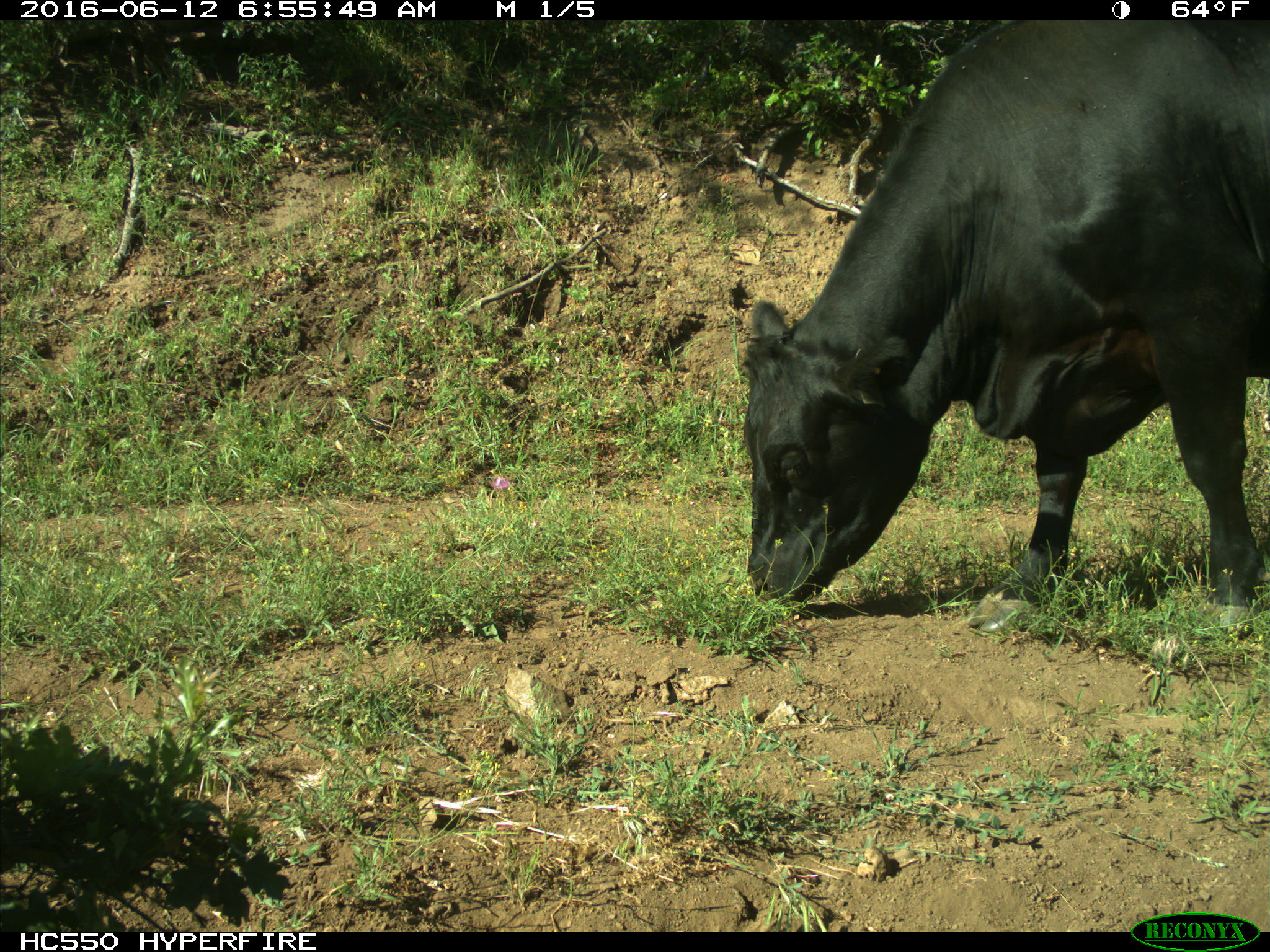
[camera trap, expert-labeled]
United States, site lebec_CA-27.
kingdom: Animalia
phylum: Chordata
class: Mammalia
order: Artiodactyla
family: Bovidae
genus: Bos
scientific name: Bos taurus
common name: domestic cow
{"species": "Bos taurus (domestic cow)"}